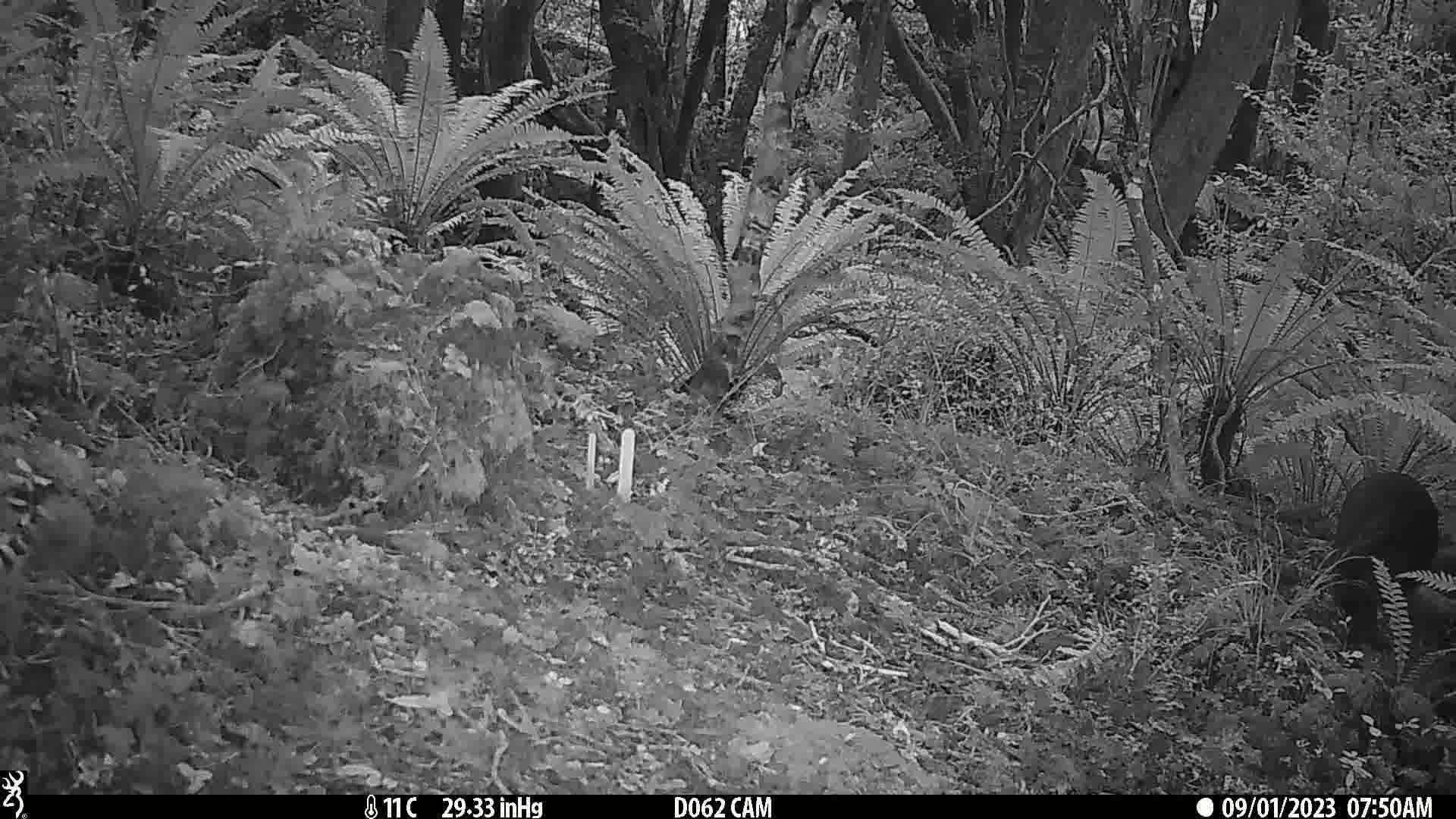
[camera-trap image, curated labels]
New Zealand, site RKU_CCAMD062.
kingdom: Animalia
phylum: Chordata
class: Aves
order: Apterygiformes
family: Apterygidae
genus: Apteryx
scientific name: Apteryx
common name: kiwi